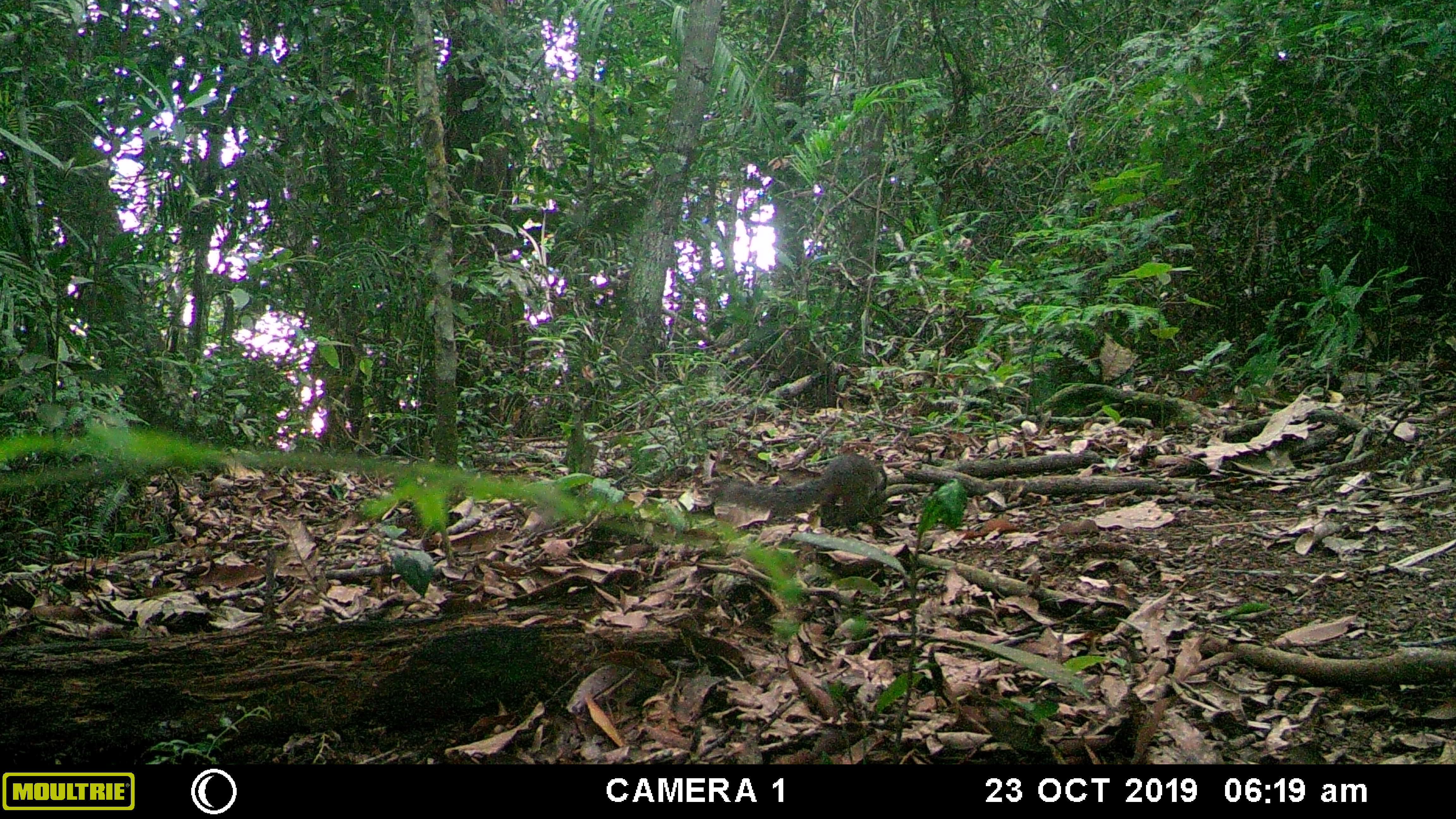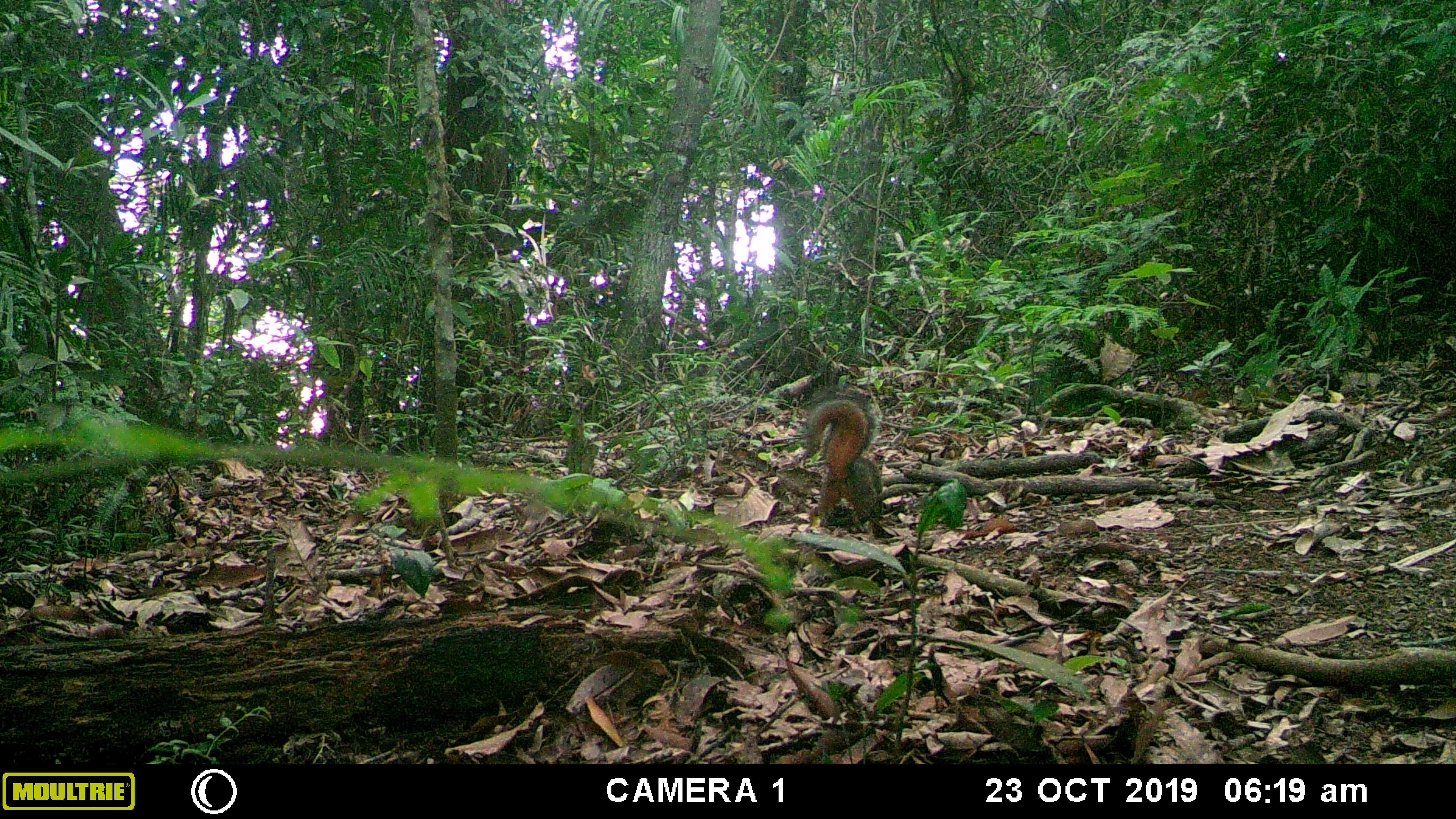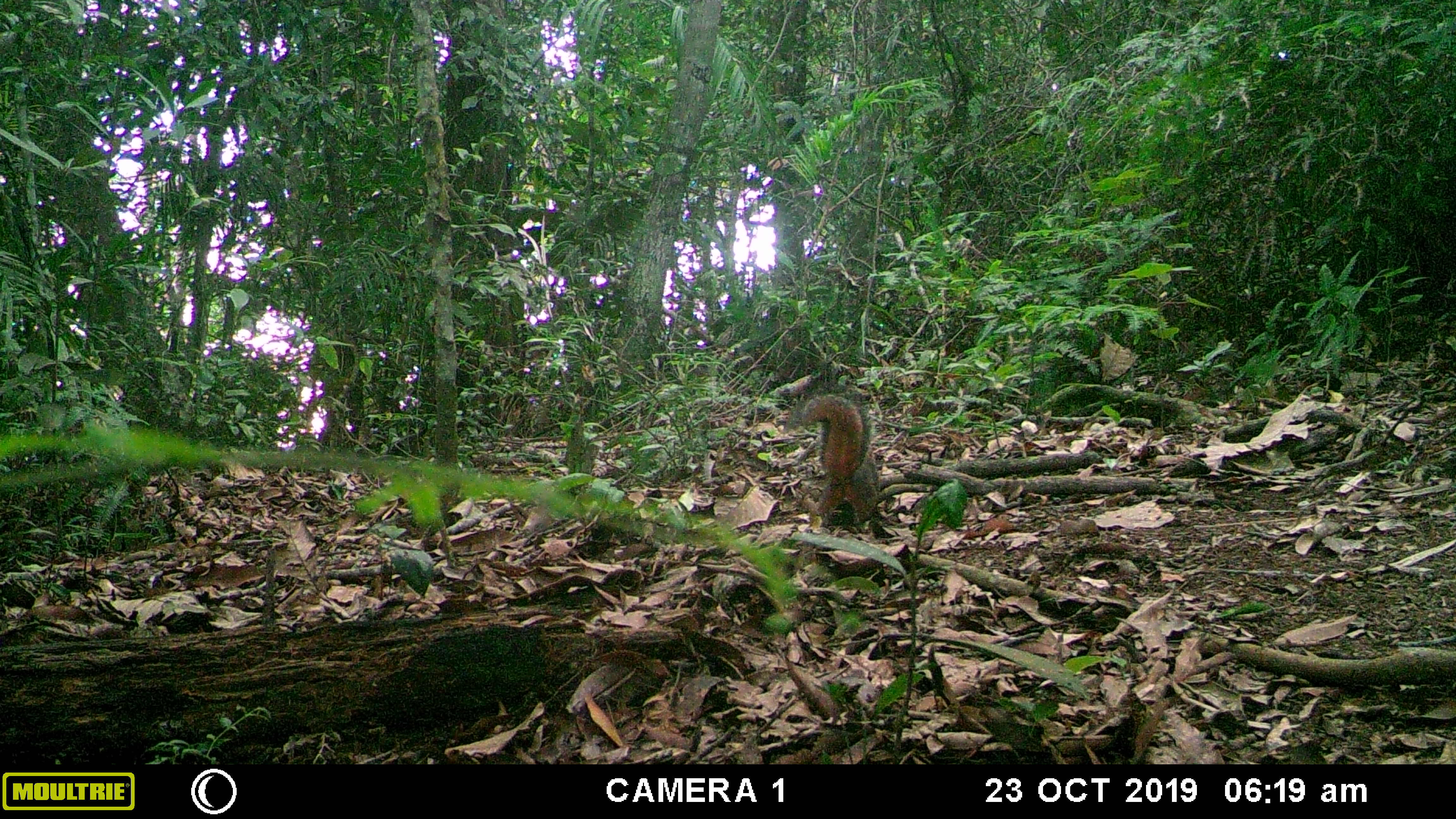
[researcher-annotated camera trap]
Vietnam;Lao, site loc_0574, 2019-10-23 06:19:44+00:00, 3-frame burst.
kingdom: Animalia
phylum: Chordata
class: Mammalia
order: Rodentia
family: Sciuridae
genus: Dremomys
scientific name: Dremomys rufigenis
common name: red-cheeked squirrel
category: red cheeked squirrel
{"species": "red cheeked squirrel (red-cheeked squirrel) (Dremomys rufigenis)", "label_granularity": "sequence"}